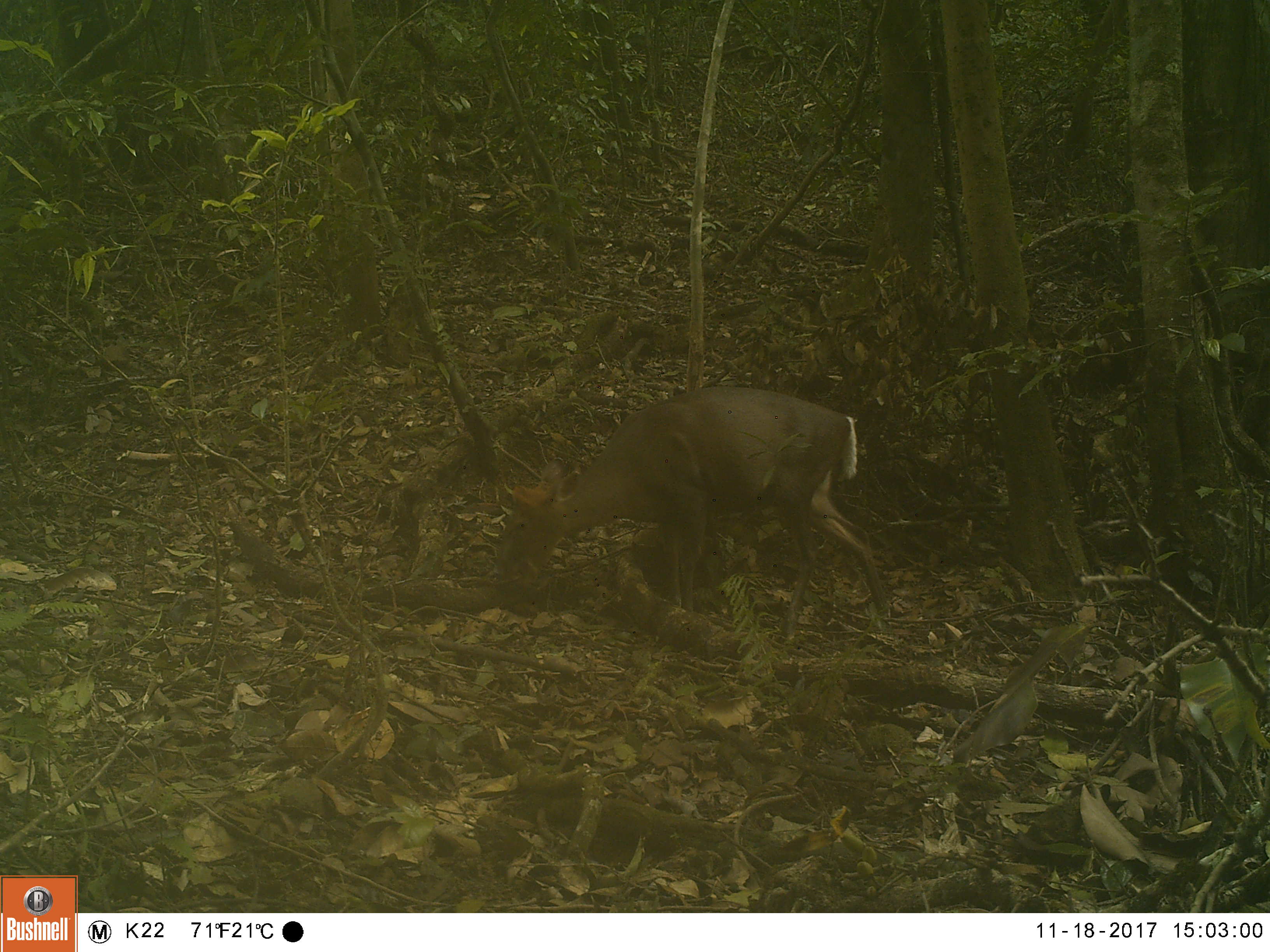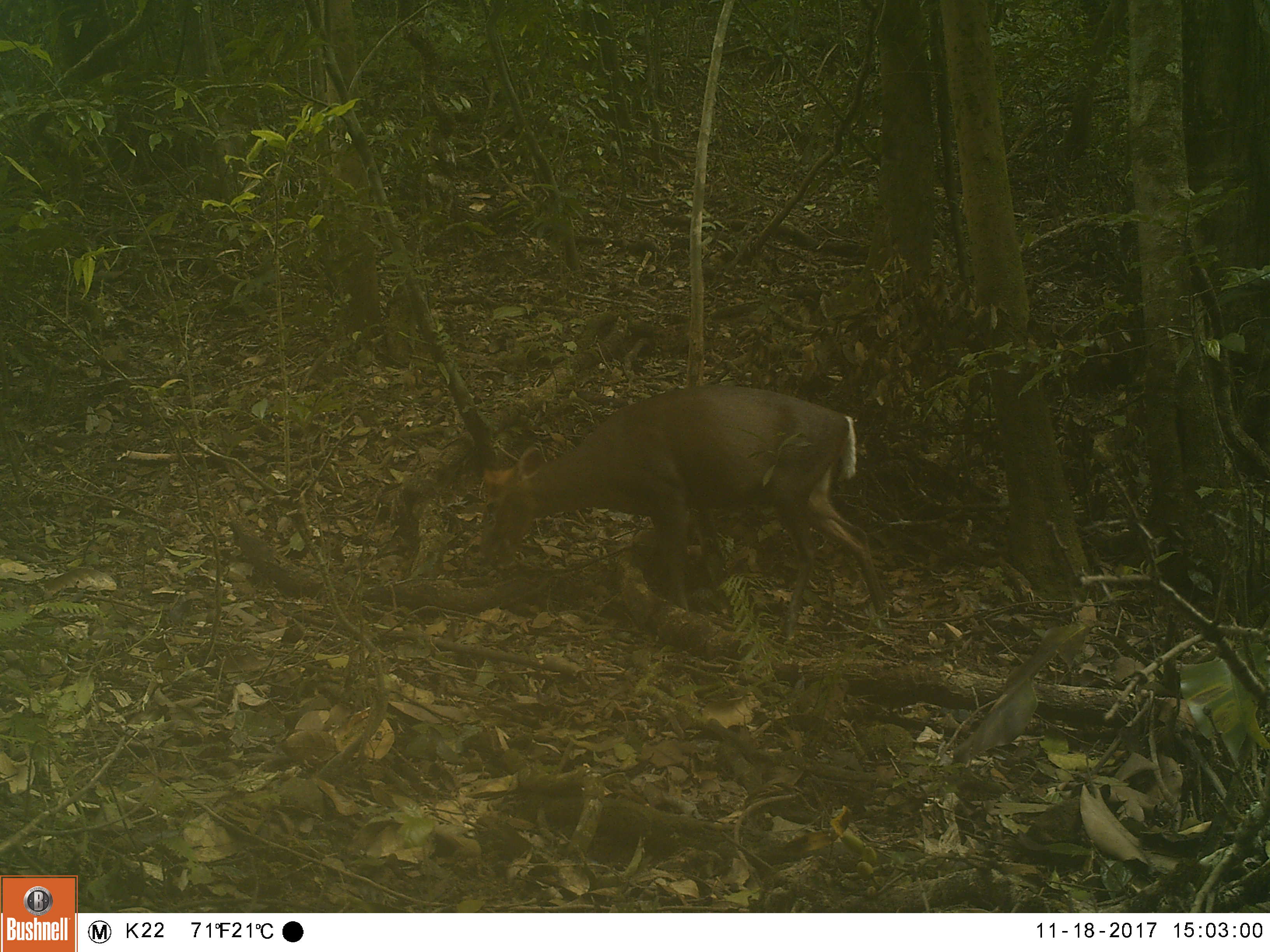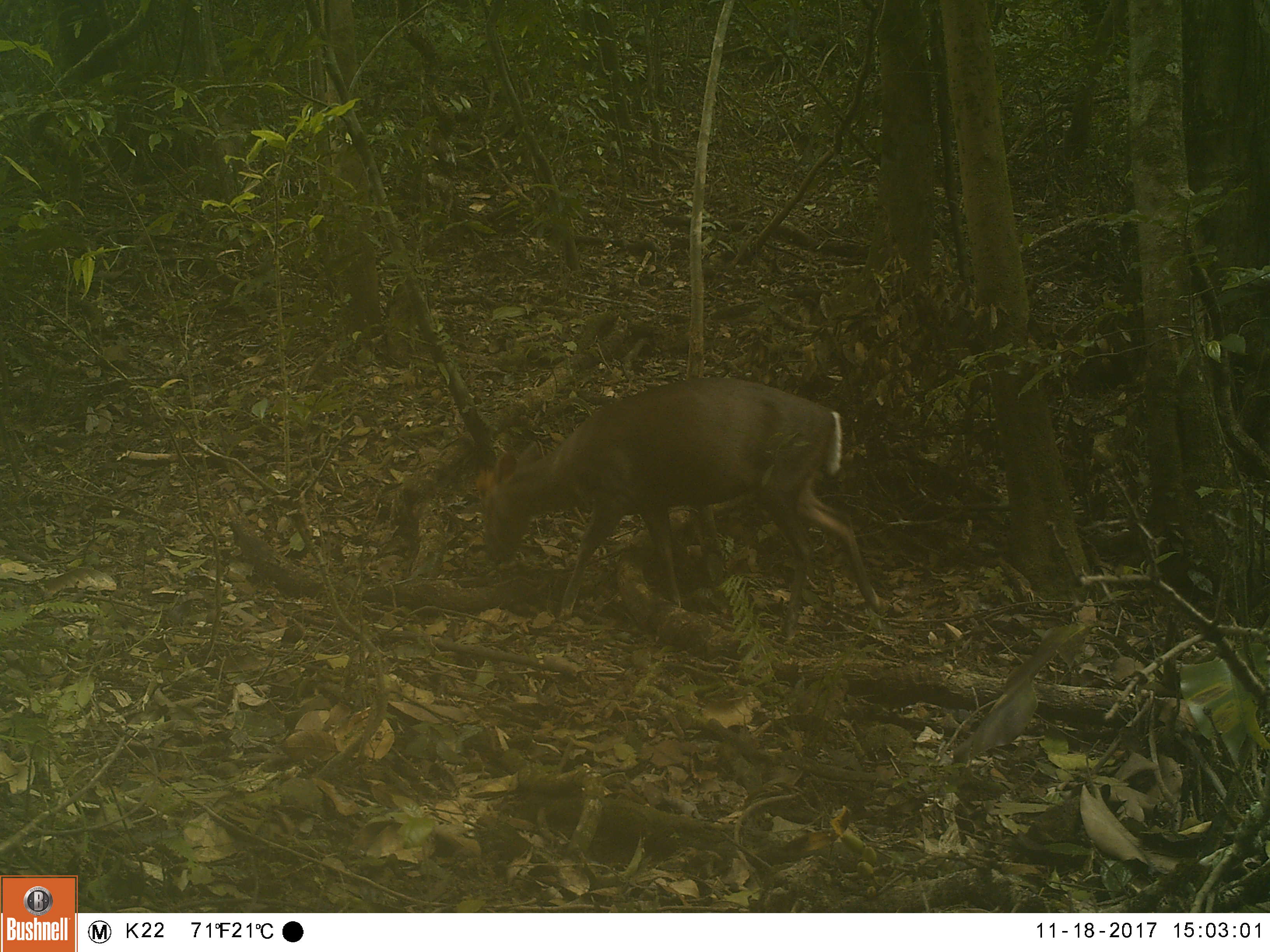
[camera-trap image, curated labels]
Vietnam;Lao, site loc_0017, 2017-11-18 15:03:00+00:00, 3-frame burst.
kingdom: Animalia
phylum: Chordata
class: Mammalia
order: Artiodactyla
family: Cervidae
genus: Muntiacus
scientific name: Muntiacus rooseveltorum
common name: roosevelt's muntjac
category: roosevelts muntjac group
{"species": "roosevelts muntjac group (roosevelt's muntjac) (Muntiacus rooseveltorum)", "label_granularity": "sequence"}